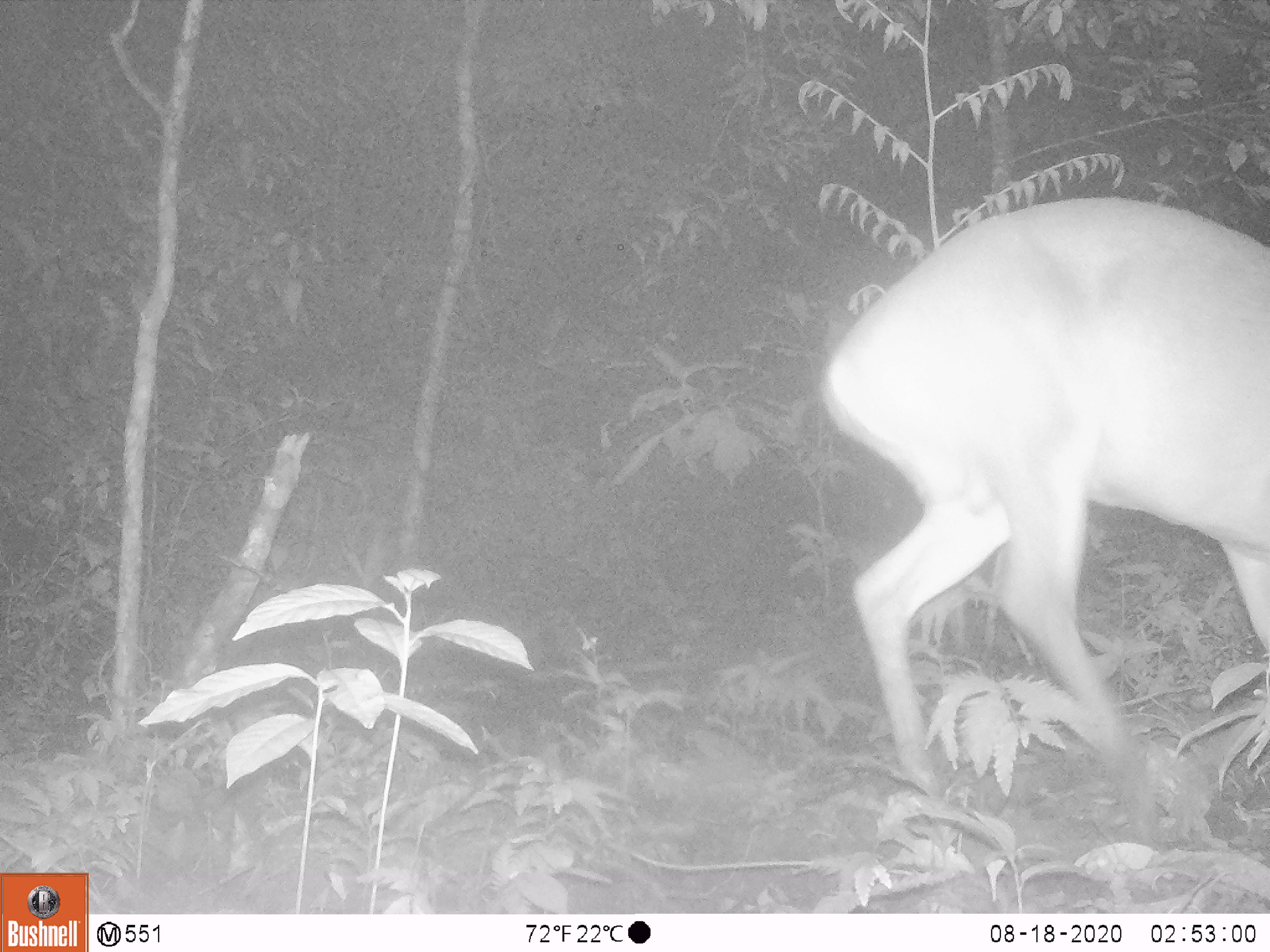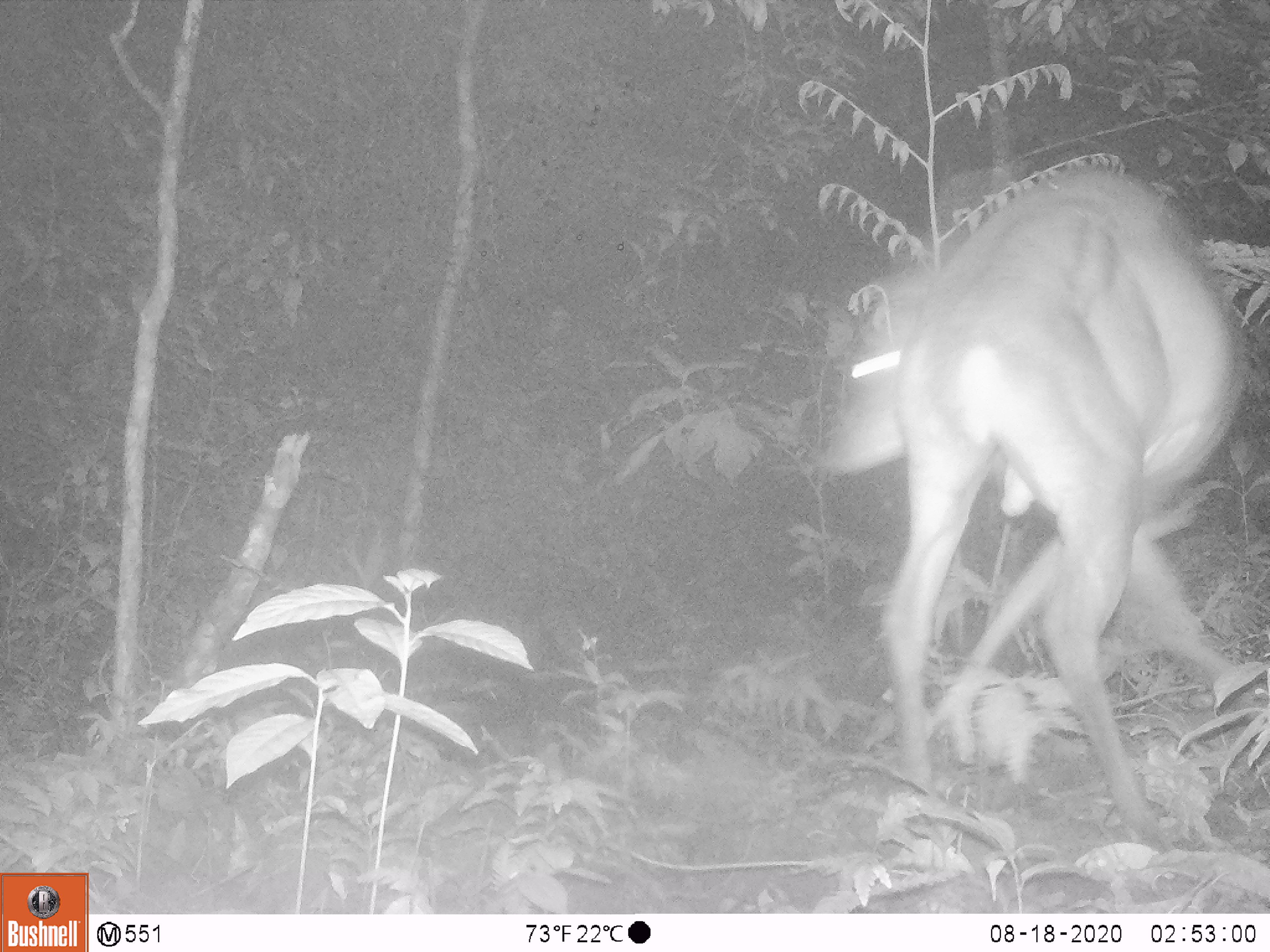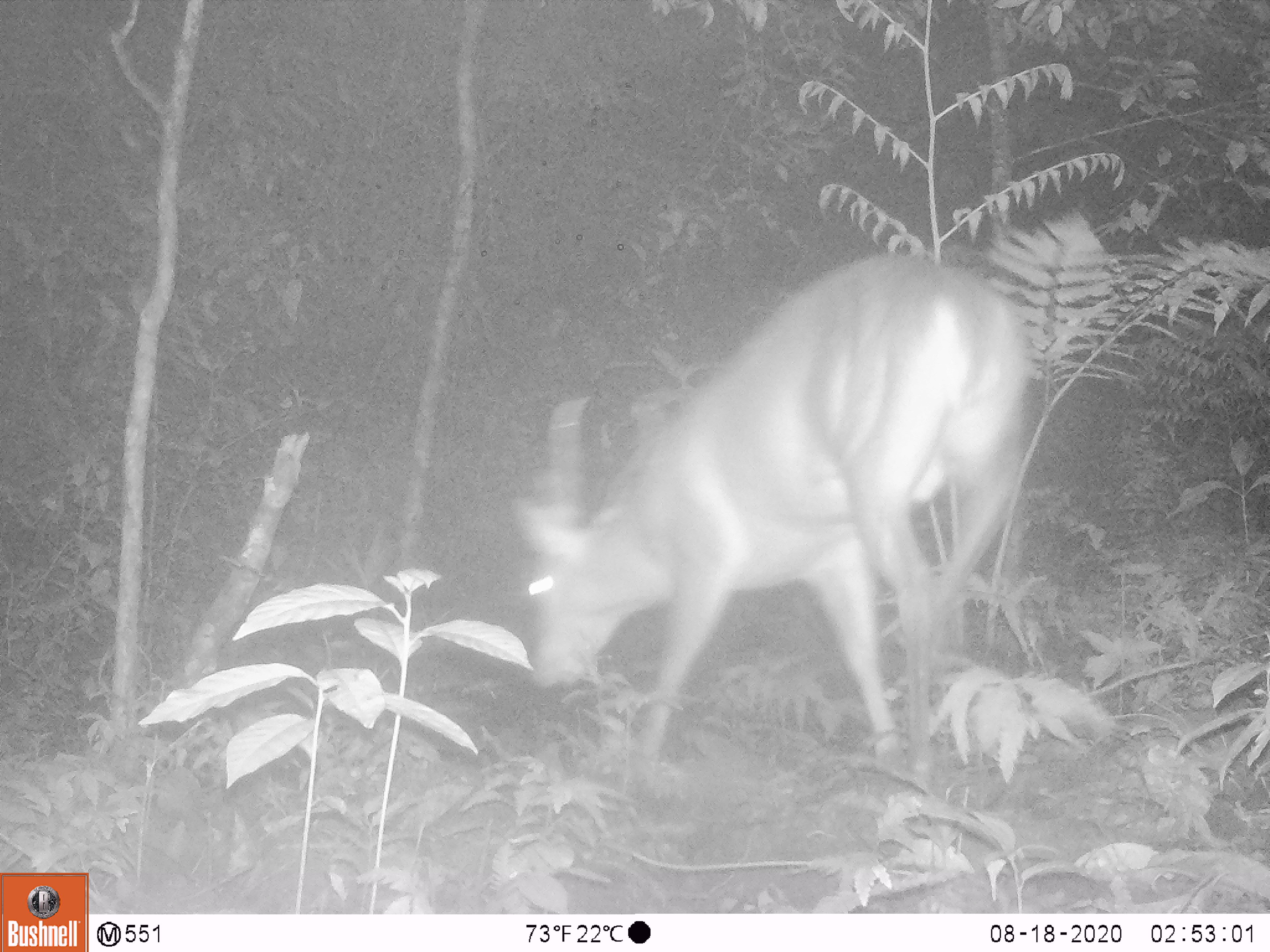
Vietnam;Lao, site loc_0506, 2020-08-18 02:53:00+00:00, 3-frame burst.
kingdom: Animalia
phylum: Chordata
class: Mammalia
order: Artiodactyla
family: Cervidae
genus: Muntiacus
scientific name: Muntiacus vuquangensis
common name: large-antlered muntjac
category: large antlered muntjac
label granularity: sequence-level